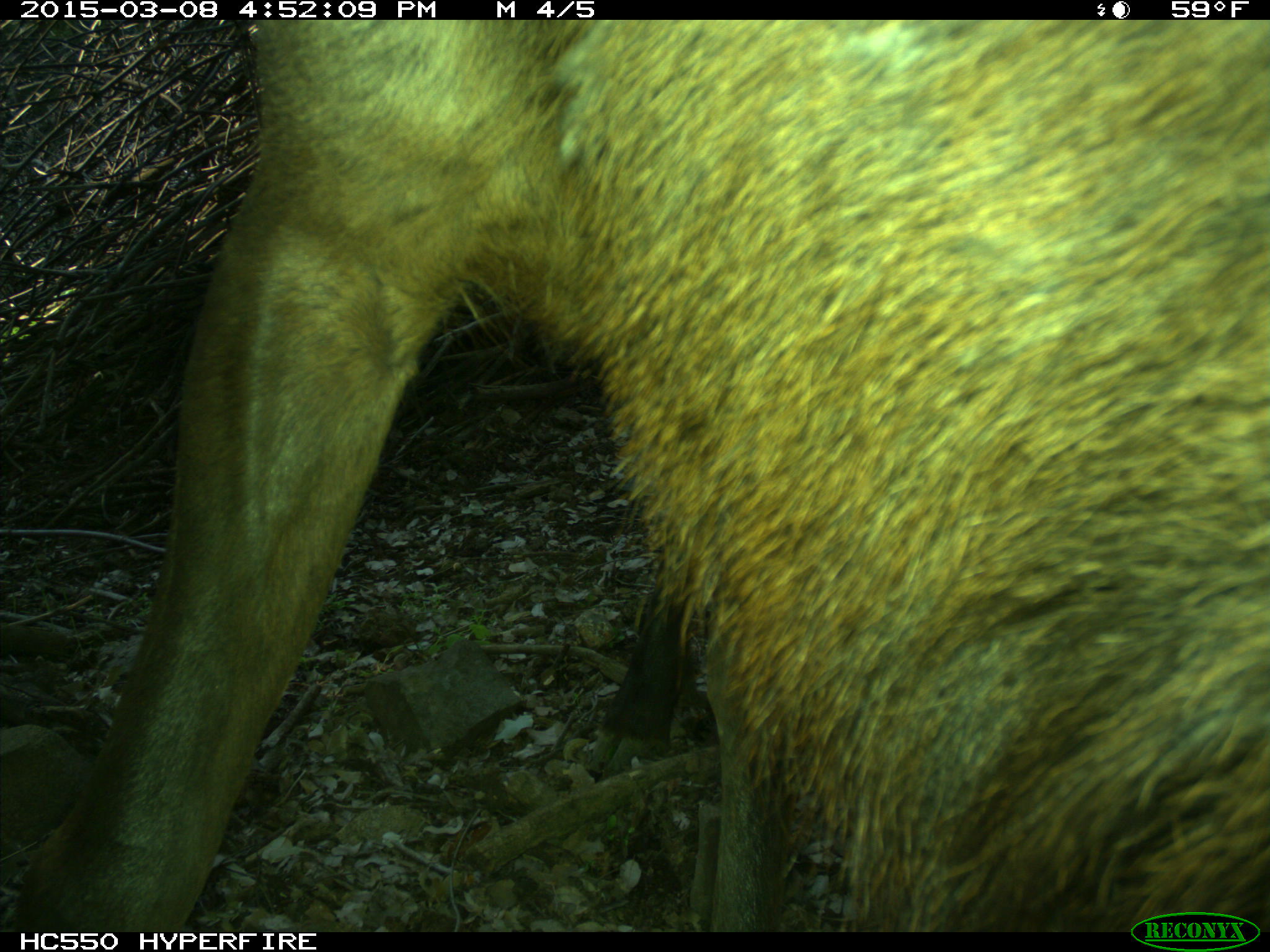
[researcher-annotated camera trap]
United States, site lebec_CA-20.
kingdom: Animalia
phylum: Chordata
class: Mammalia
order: Artiodactyla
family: Cervidae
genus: Cervus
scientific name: Cervus canadensis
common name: elk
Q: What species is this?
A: Cervus canadensis (elk).